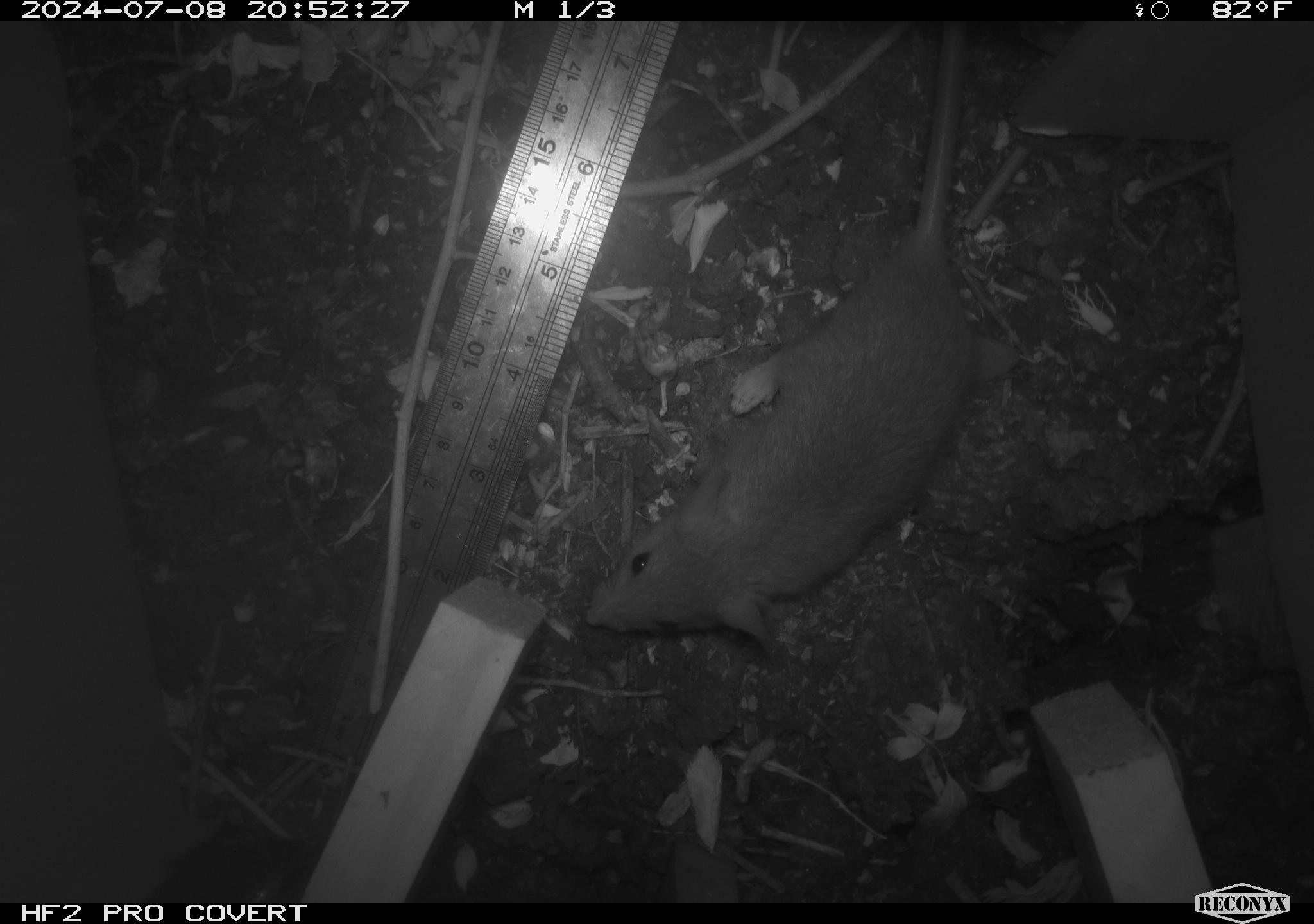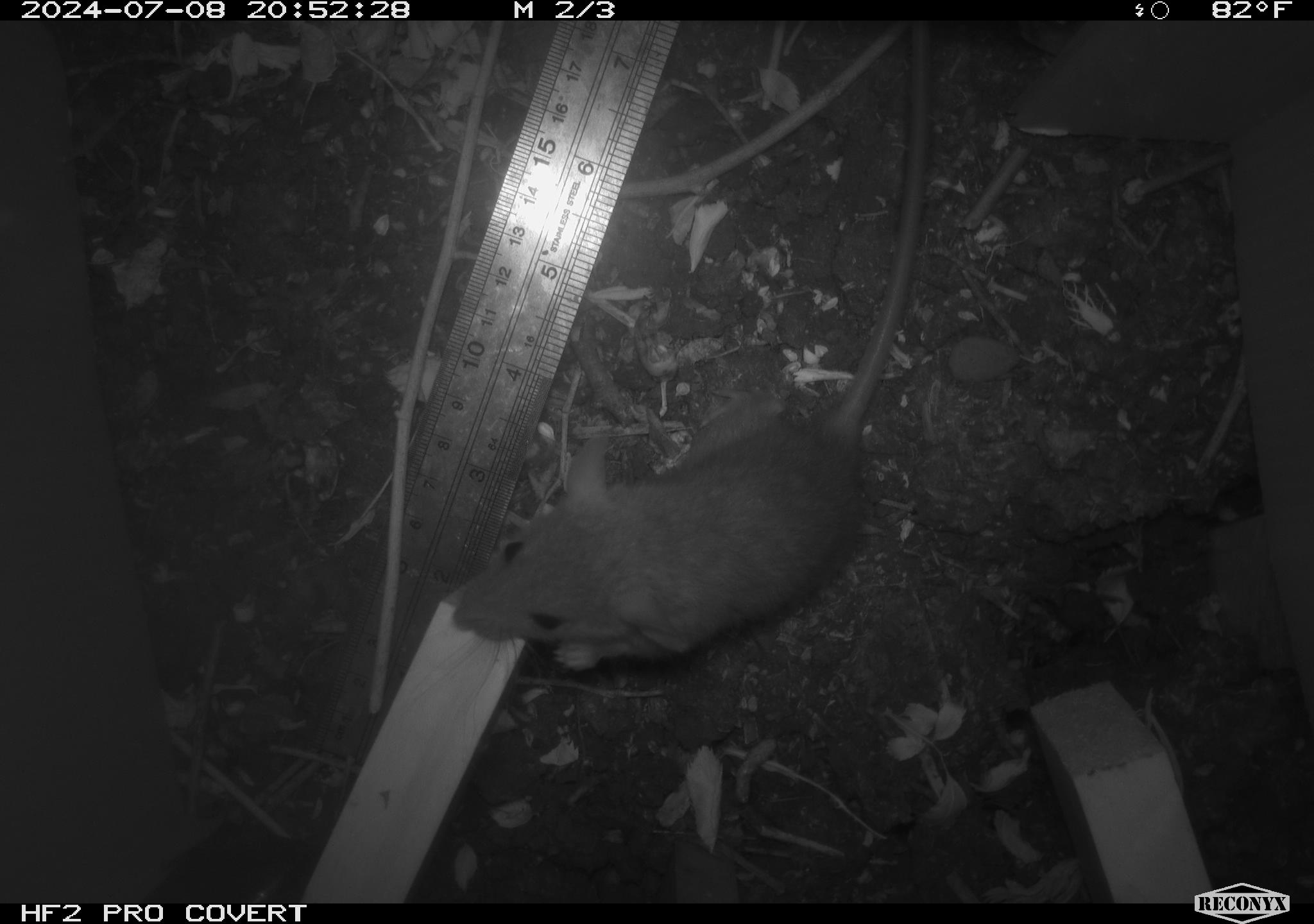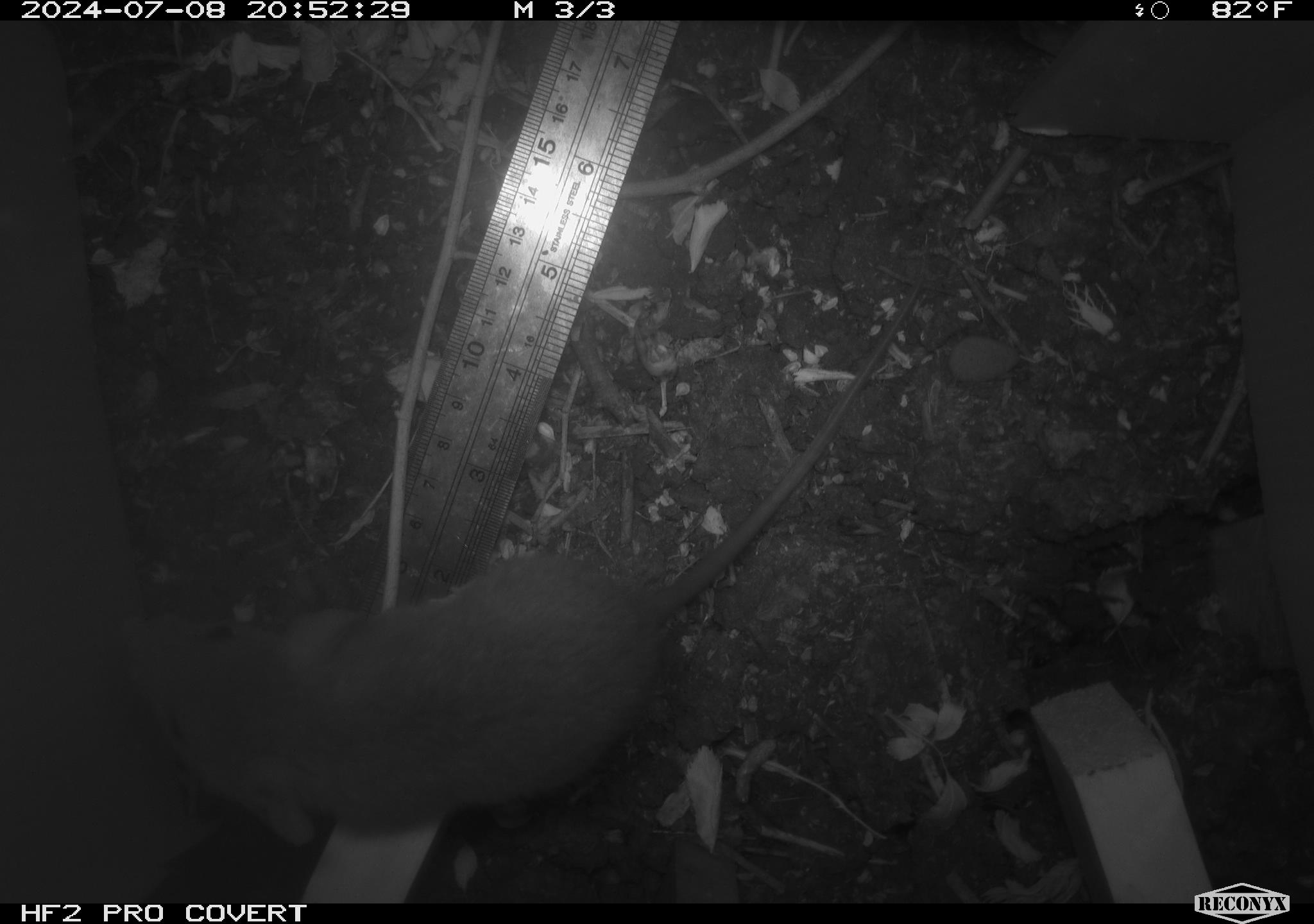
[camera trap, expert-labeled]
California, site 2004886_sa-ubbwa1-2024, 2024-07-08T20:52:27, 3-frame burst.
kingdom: Animalia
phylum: Chordata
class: Mammalia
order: Rodentia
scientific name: Rodentia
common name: mouse species